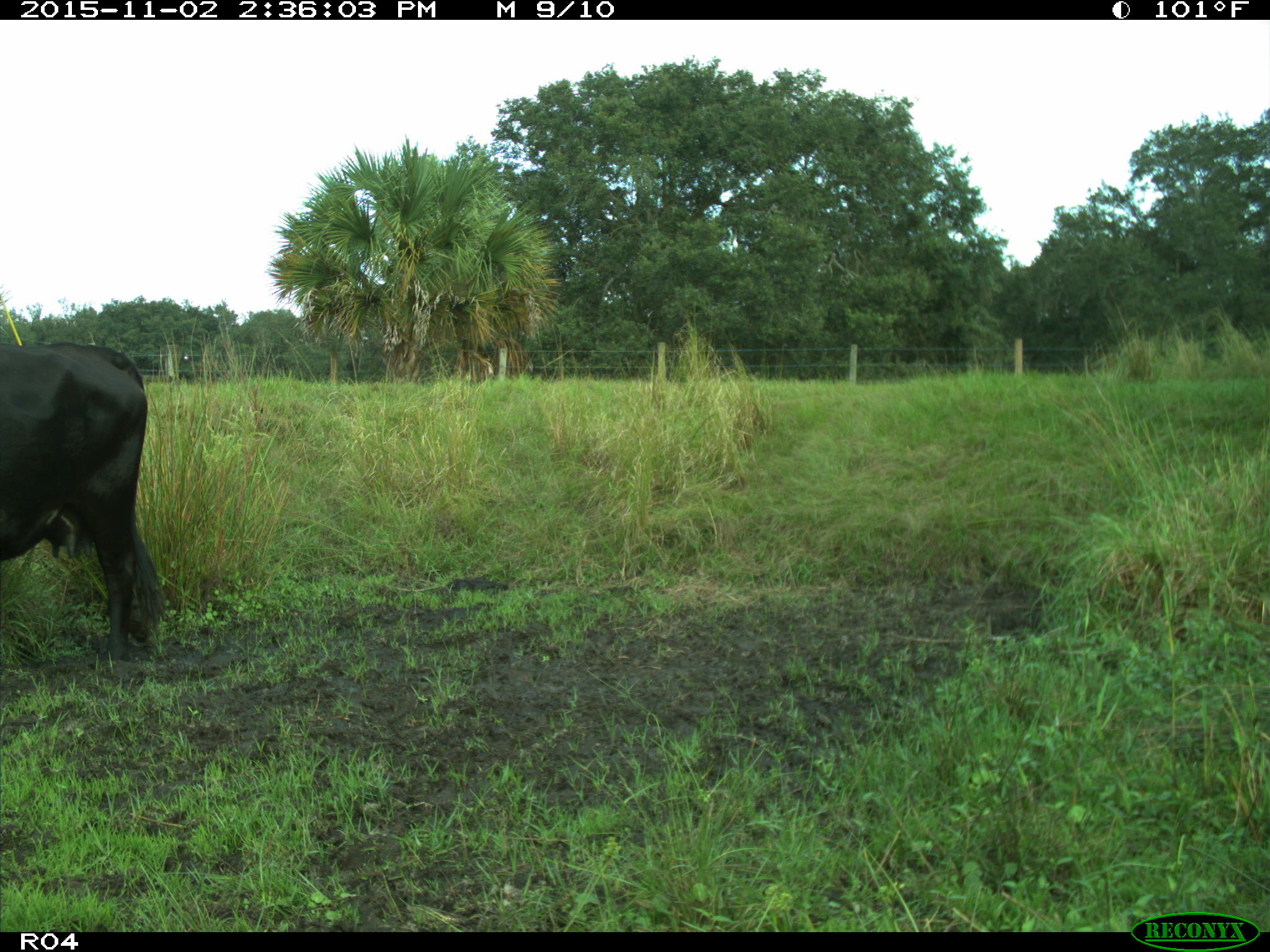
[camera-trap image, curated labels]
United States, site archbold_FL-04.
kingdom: Animalia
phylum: Chordata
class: Mammalia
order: Artiodactyla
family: Bovidae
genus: Bos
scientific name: Bos taurus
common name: domestic cow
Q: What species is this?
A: Bos taurus (domestic cow).